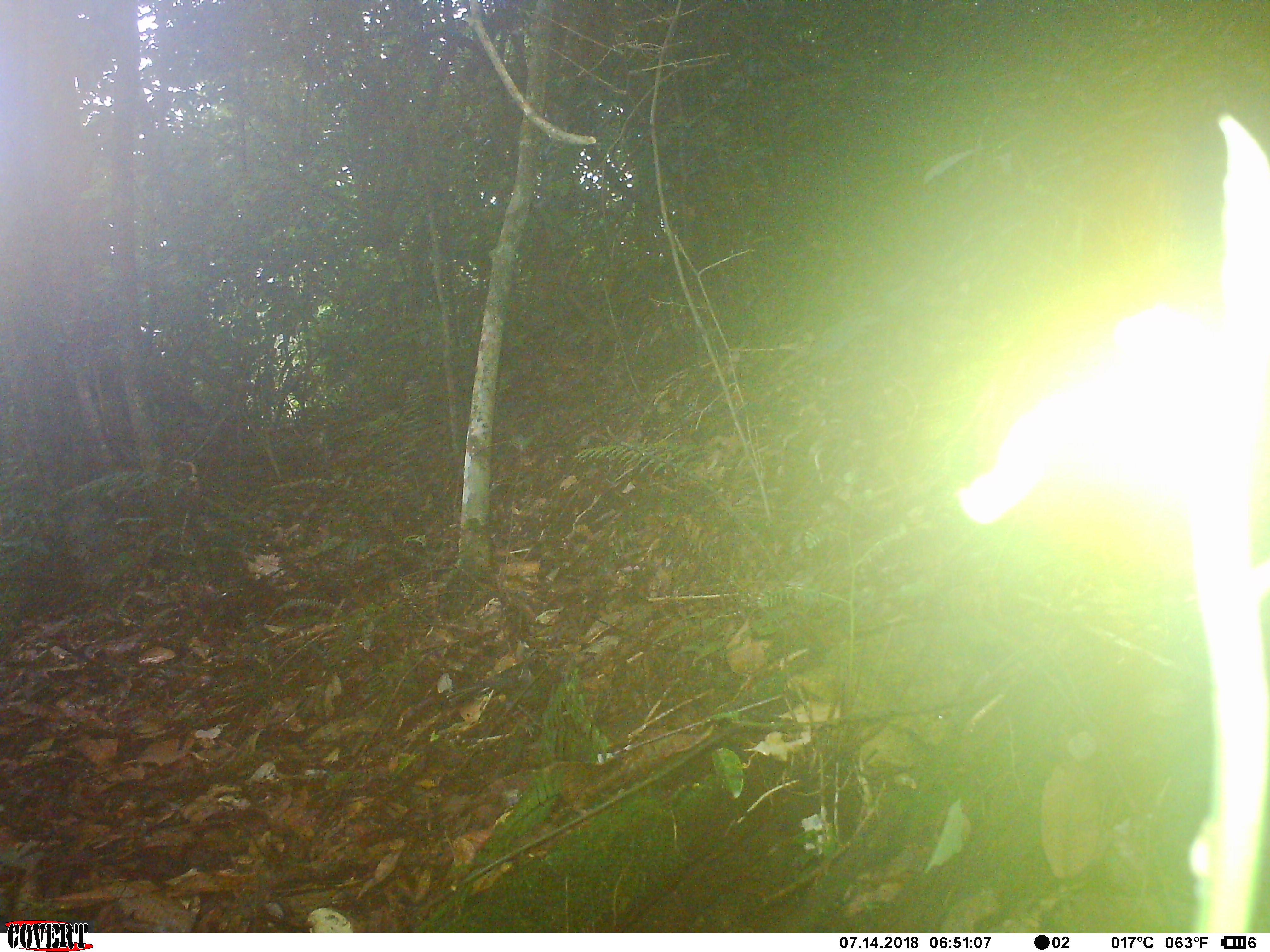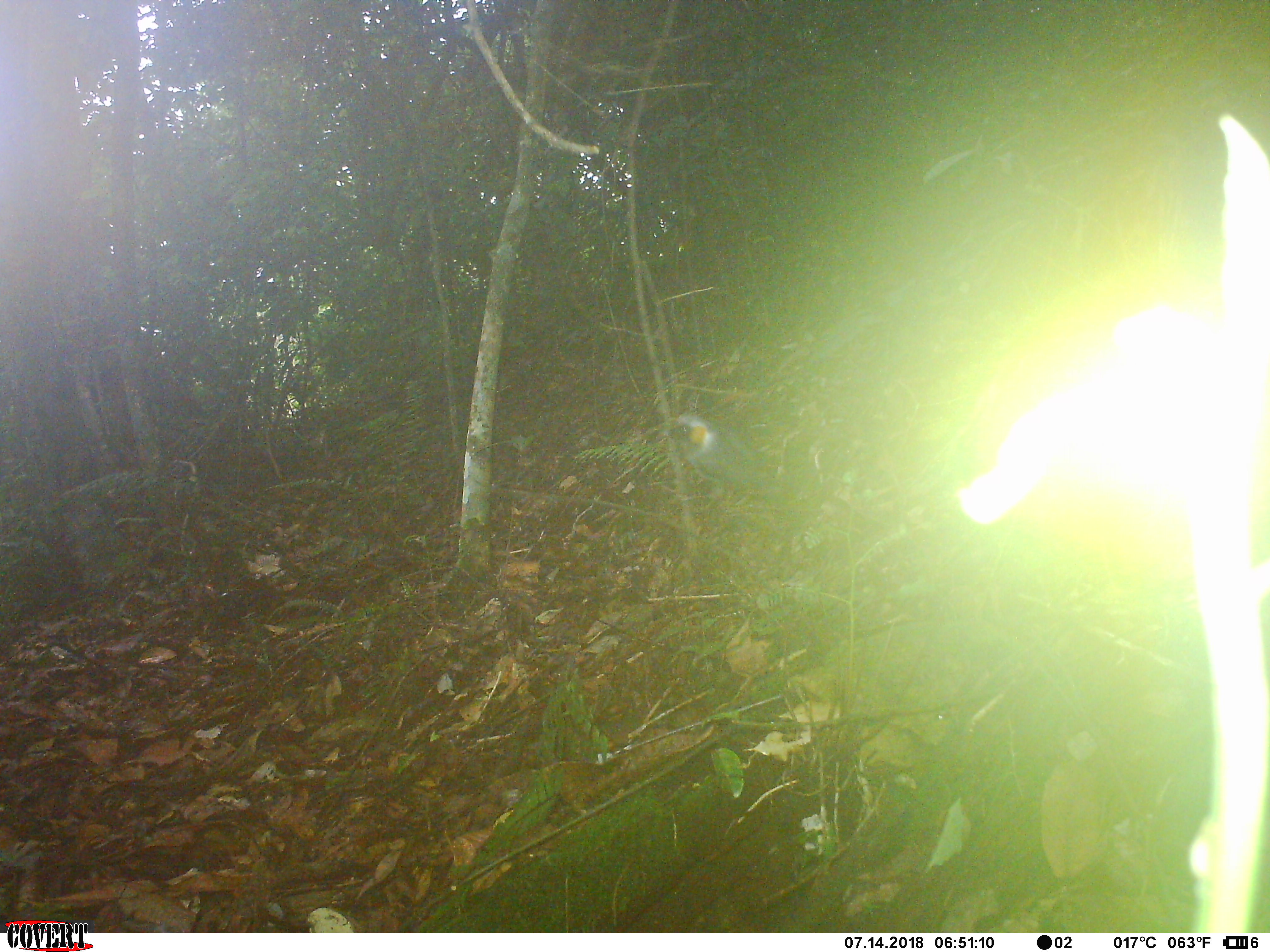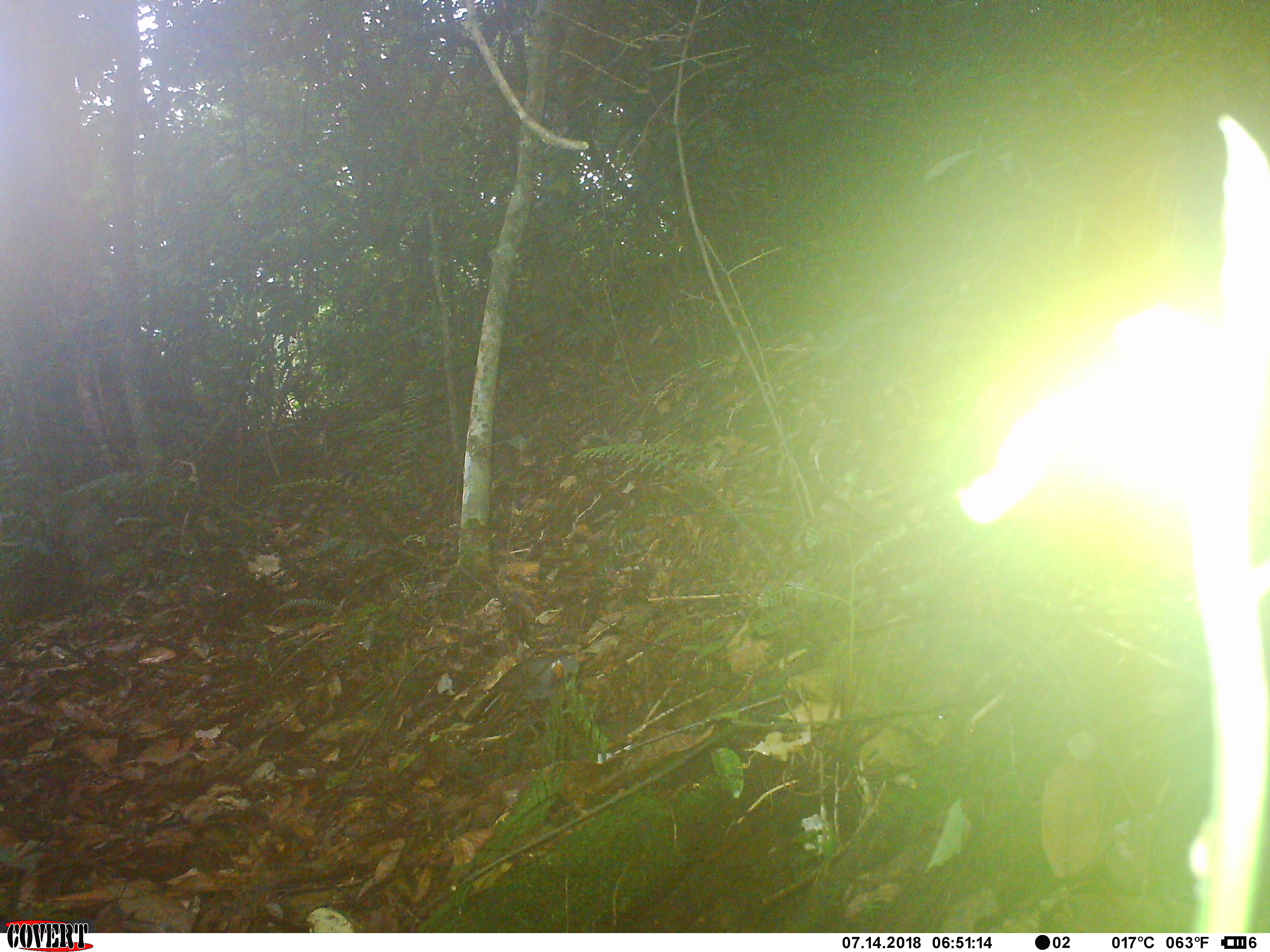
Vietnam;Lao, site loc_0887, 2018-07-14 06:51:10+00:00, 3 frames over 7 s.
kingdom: Animalia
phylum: Chordata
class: Aves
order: Passeriformes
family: Leiothrichidae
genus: Garrulax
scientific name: Garrulax castanotis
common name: rufous-cheeked laughingthrush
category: rufous cheeked laughingthrush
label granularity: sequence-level